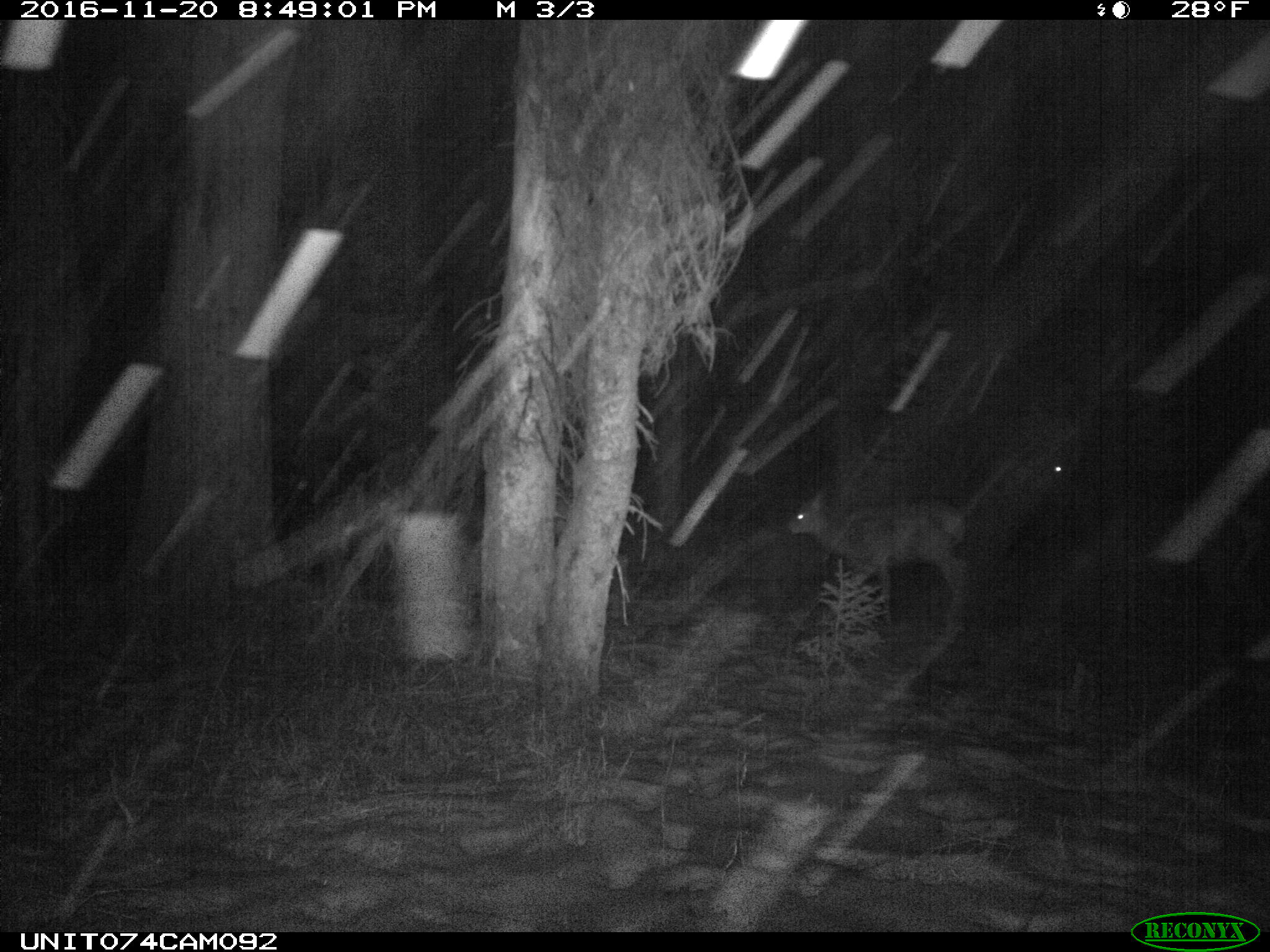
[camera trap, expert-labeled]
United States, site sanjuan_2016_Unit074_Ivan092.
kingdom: Animalia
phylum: Chordata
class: Mammalia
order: Artiodactyla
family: Cervidae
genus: Cervus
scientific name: Cervus elaphus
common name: red deer